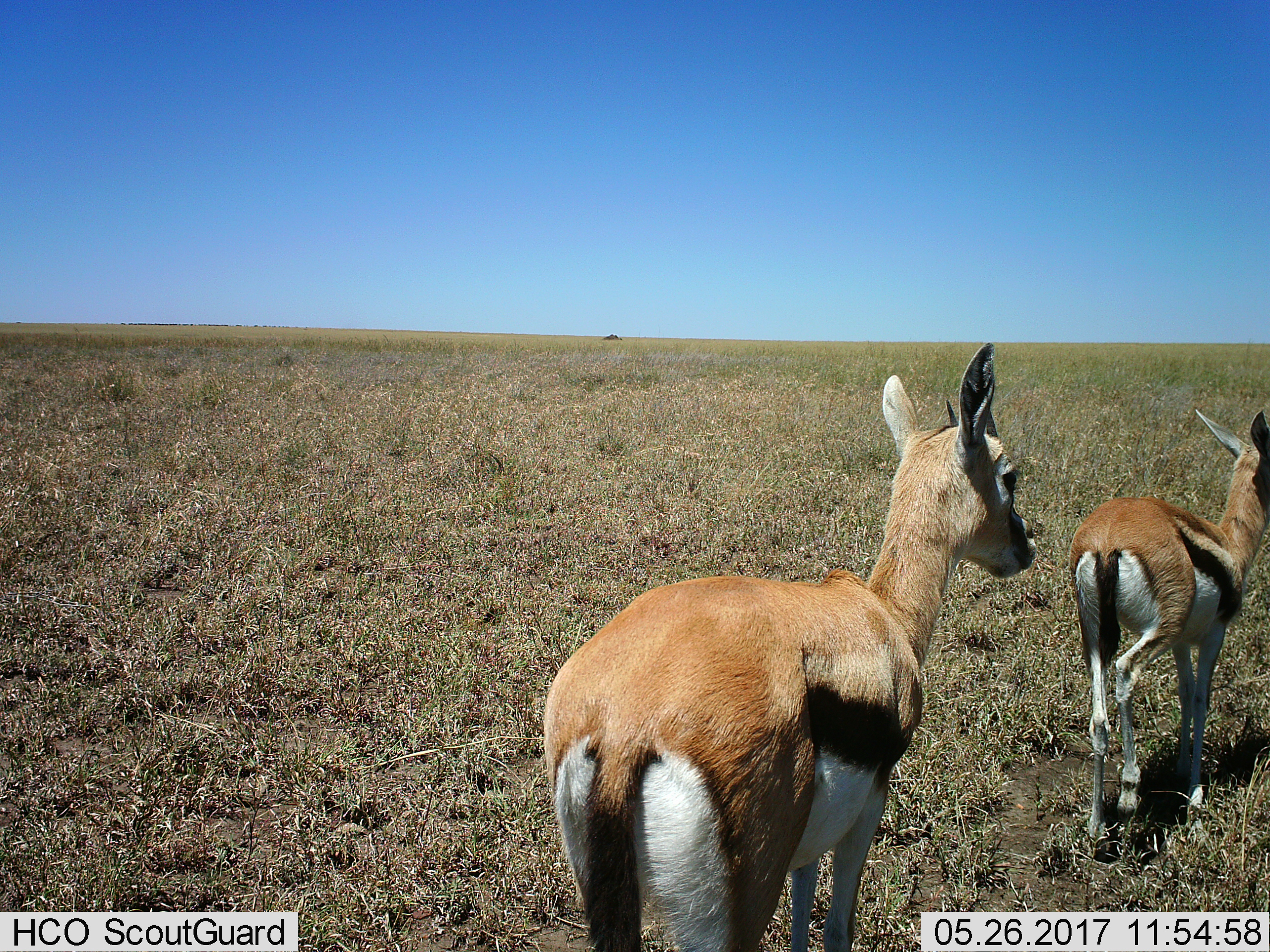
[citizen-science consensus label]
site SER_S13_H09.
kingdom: Animalia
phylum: Chordata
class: Mammalia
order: Artiodactyla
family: Bovidae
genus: Eudorcas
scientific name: Eudorcas thomsonii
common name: thomson's gazelle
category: gazellethomsons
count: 2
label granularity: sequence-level